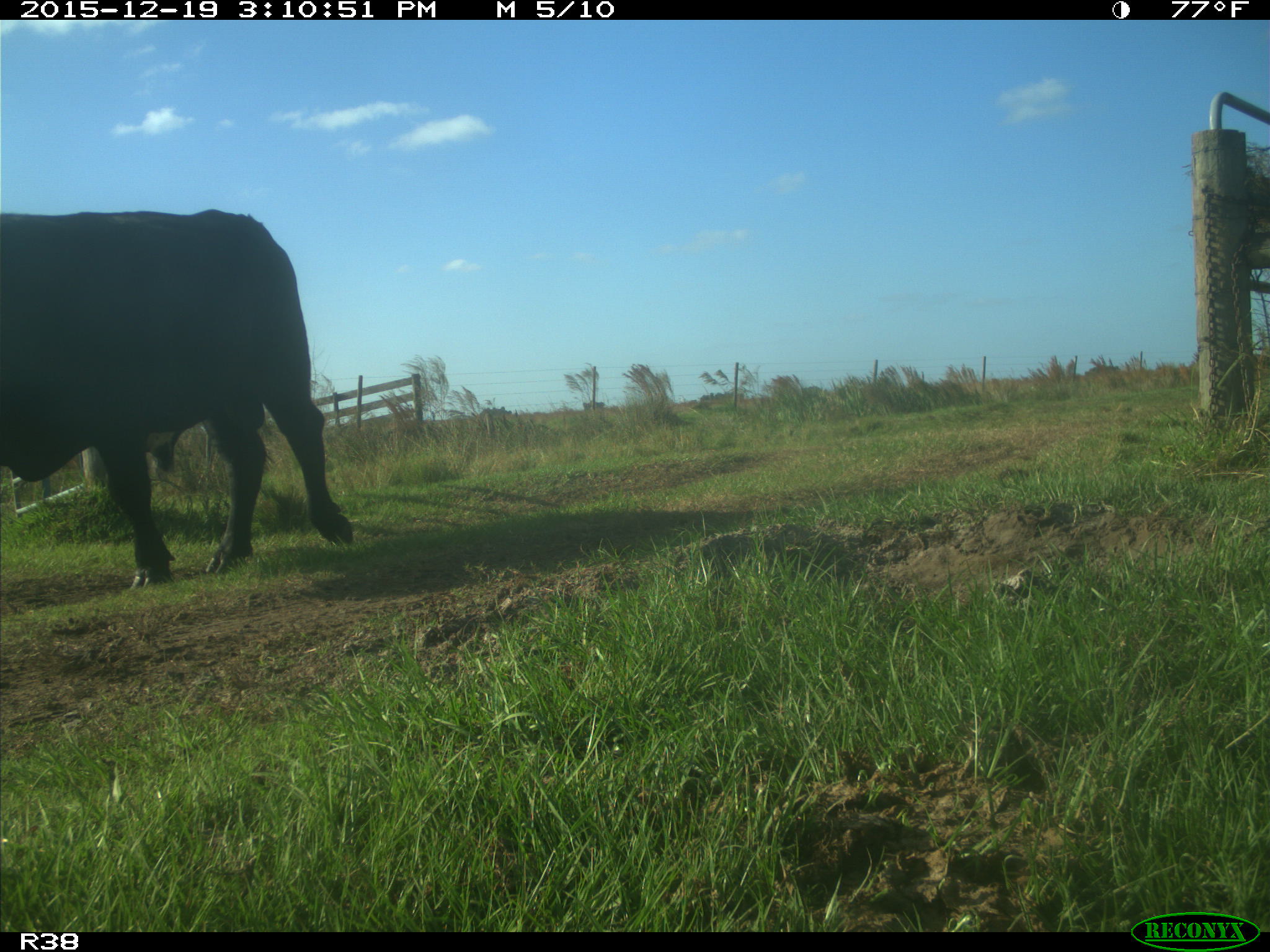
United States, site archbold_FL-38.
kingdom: Animalia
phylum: Chordata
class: Mammalia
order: Artiodactyla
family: Bovidae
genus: Bos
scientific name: Bos taurus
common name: domestic cow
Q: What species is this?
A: Bos taurus (domestic cow).